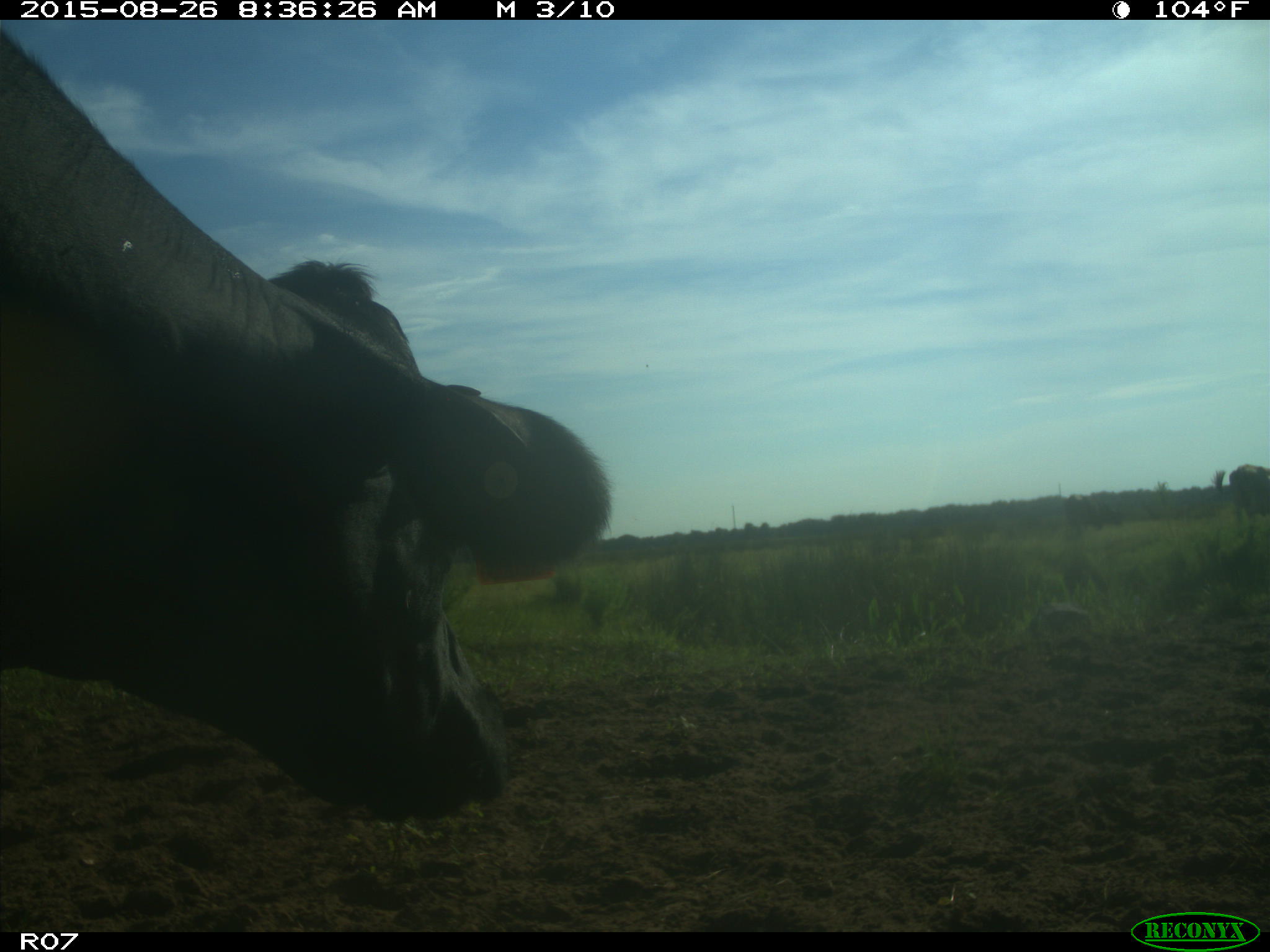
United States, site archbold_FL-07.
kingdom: Animalia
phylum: Chordata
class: Mammalia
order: Artiodactyla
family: Bovidae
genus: Bos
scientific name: Bos taurus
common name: domestic cow